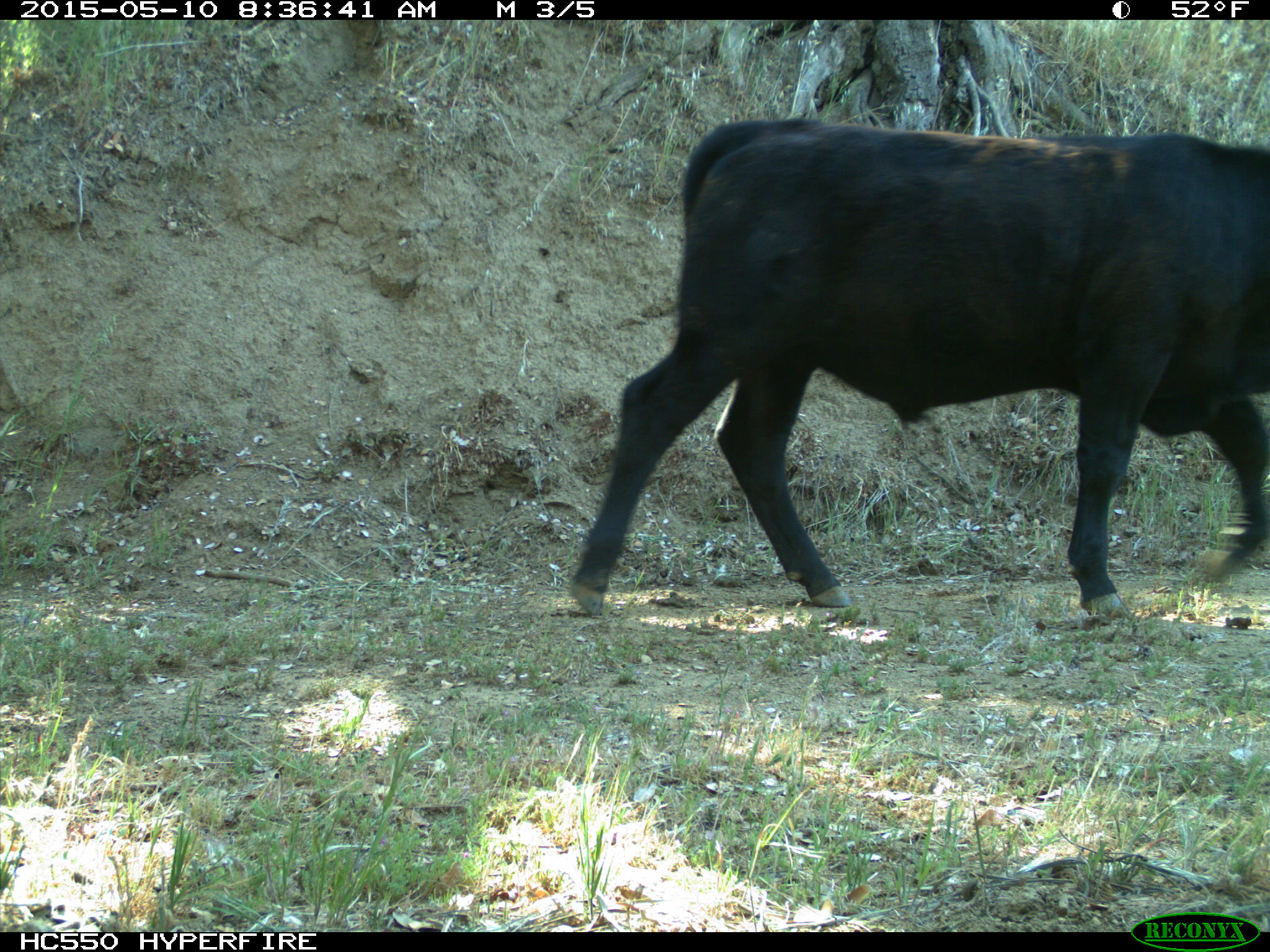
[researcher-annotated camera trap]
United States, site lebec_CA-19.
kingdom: Animalia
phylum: Chordata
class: Mammalia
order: Artiodactyla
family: Bovidae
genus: Bos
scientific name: Bos taurus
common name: domestic cow